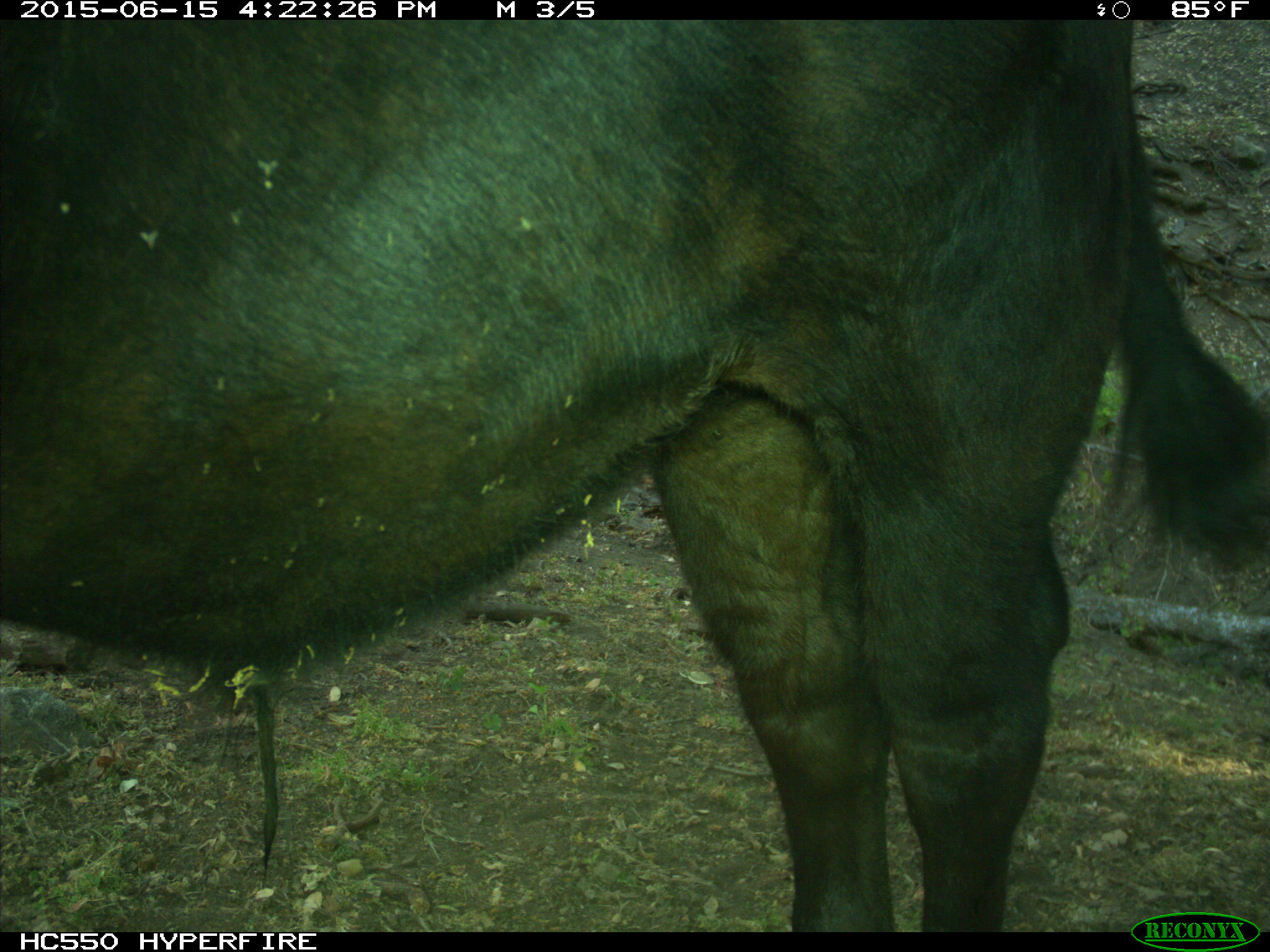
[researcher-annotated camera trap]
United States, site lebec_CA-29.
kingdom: Animalia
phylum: Chordata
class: Mammalia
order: Artiodactyla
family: Bovidae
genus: Bos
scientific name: Bos taurus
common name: domestic cow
Bos taurus (domestic cow).